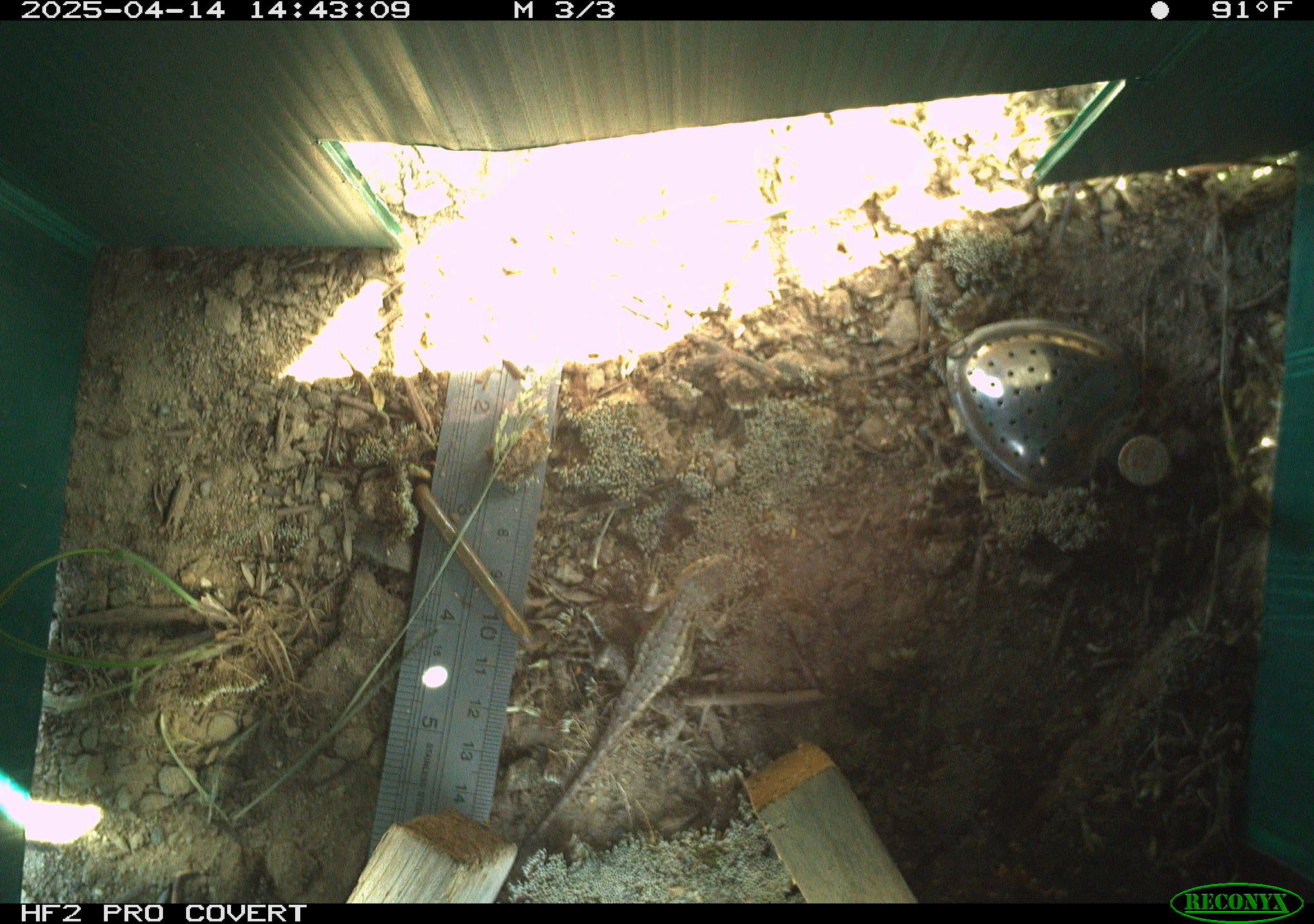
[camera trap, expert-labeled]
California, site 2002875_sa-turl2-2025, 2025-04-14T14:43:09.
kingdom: Animalia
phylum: Chordata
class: Reptilia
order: Squamata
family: Phrynosomatidae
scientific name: Phrynosomatidae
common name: north american spiny lizards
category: sceloporus/uta species